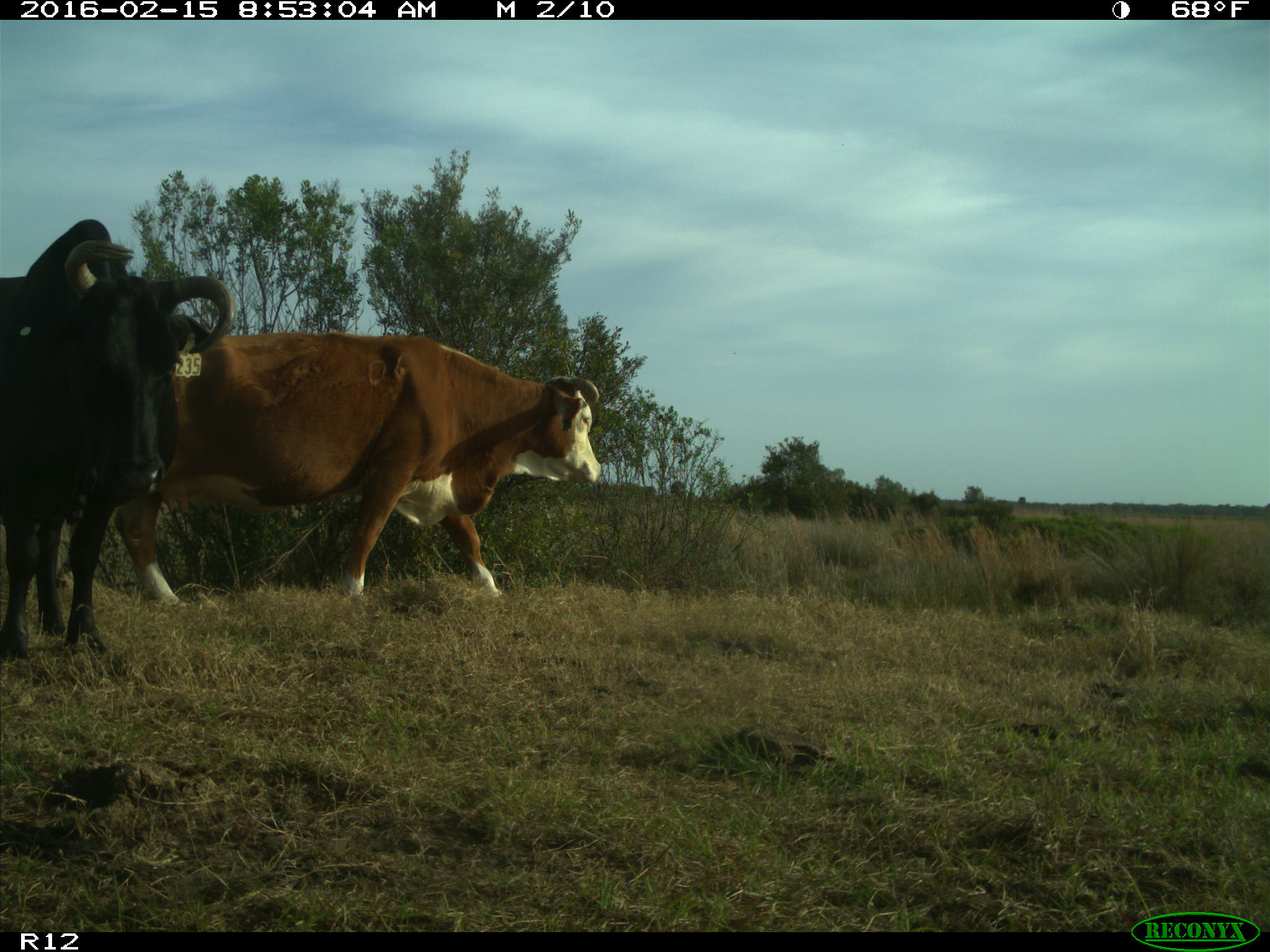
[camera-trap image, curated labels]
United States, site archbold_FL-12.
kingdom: Animalia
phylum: Chordata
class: Mammalia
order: Artiodactyla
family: Bovidae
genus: Bos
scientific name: Bos taurus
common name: domestic cow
Bos taurus (domestic cow).